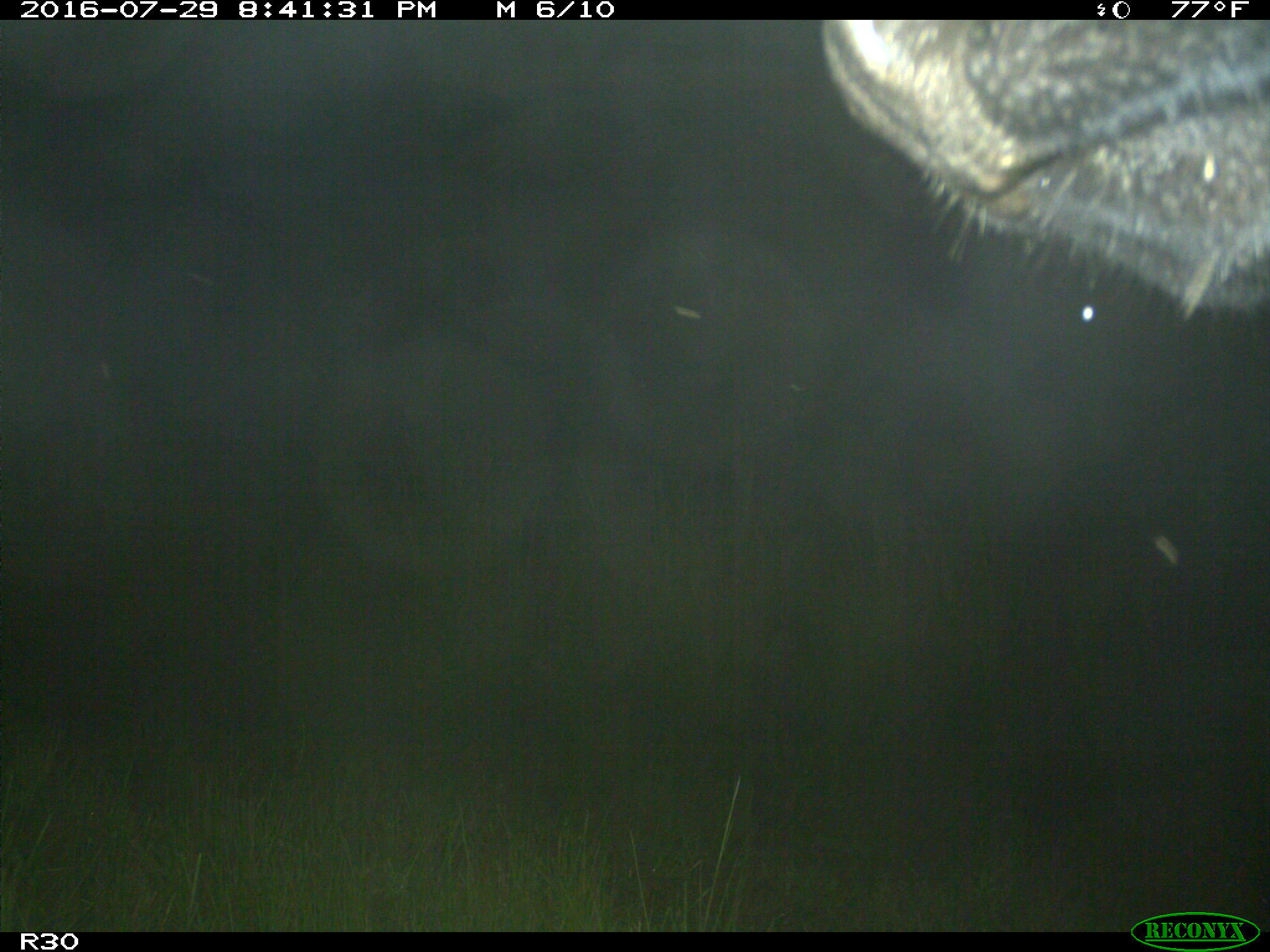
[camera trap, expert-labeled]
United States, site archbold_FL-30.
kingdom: Animalia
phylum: Chordata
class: Mammalia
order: Artiodactyla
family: Bovidae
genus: Bos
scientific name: Bos taurus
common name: domestic cow